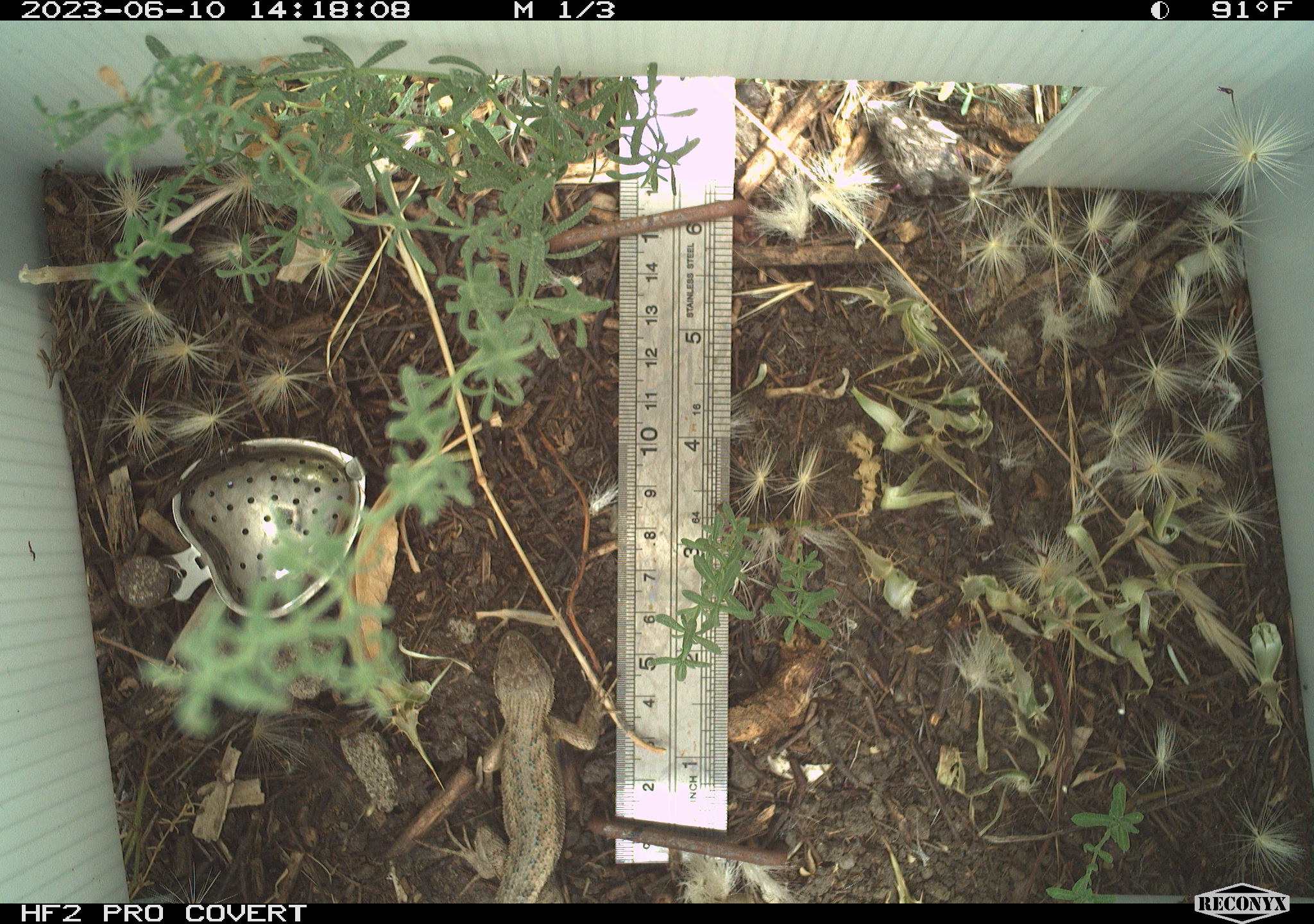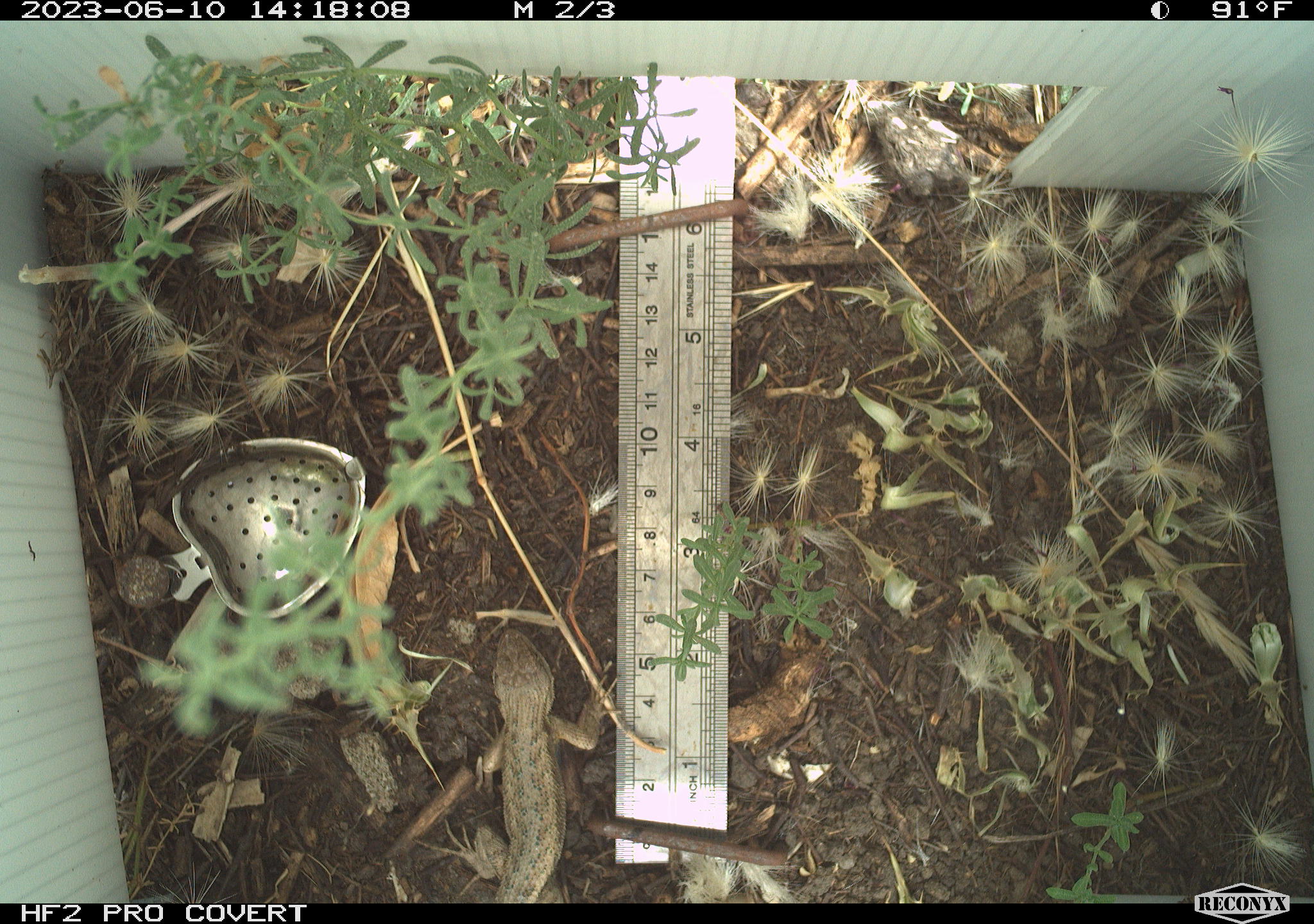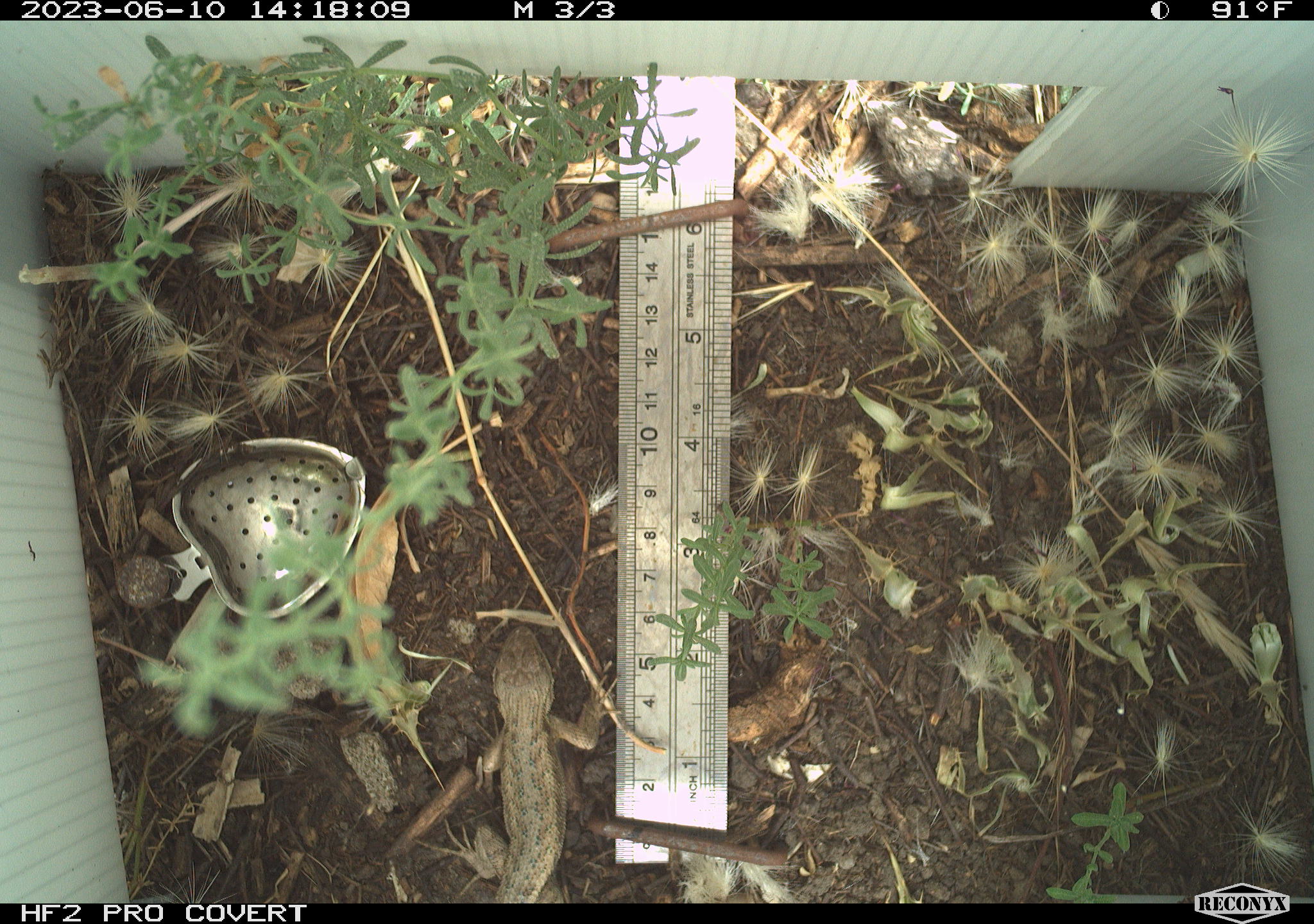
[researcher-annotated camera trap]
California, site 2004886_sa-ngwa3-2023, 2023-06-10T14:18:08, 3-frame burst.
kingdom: Animalia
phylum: Chordata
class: Reptilia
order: Squamata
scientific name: Squamata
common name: lizards and snakes